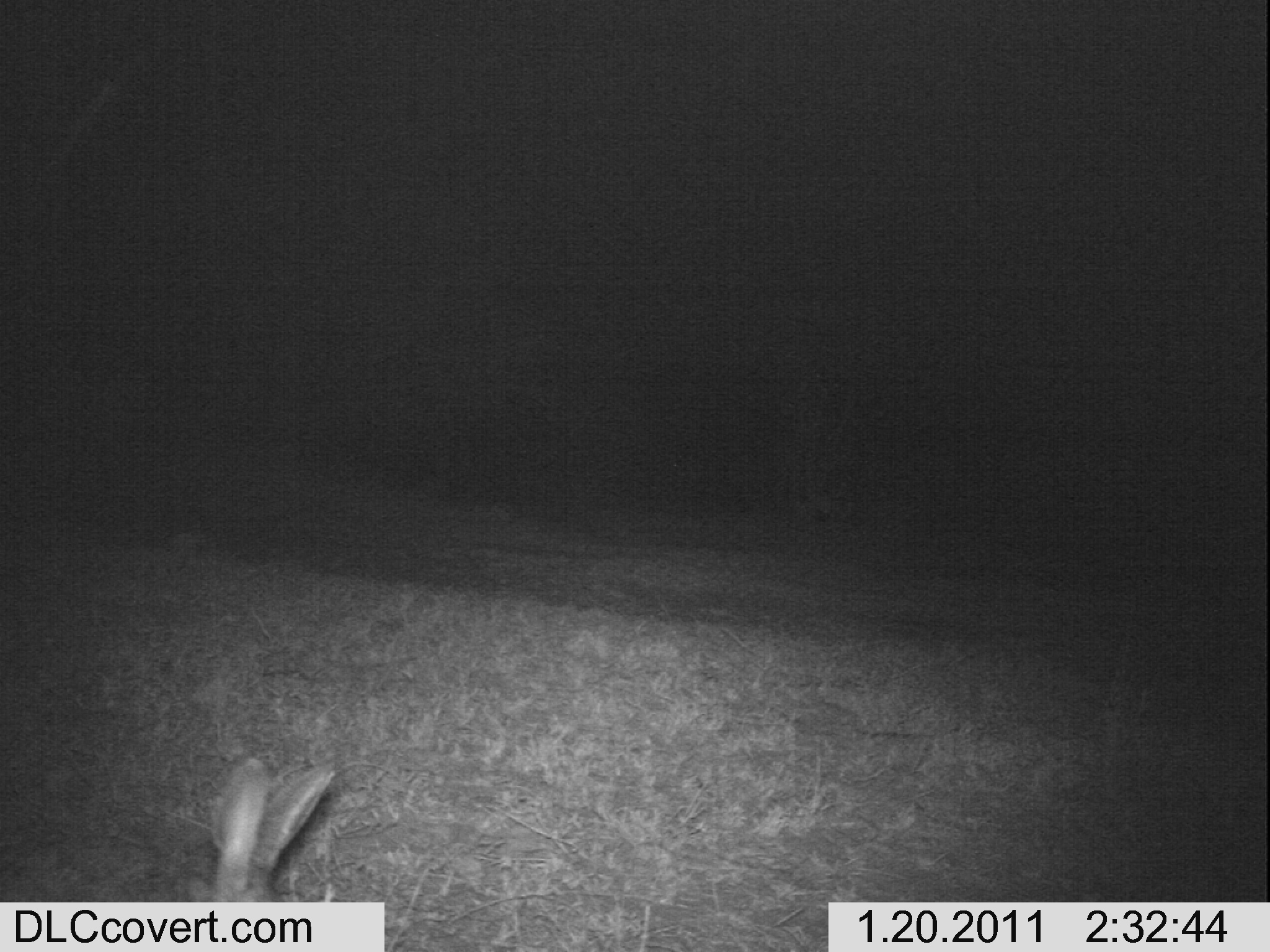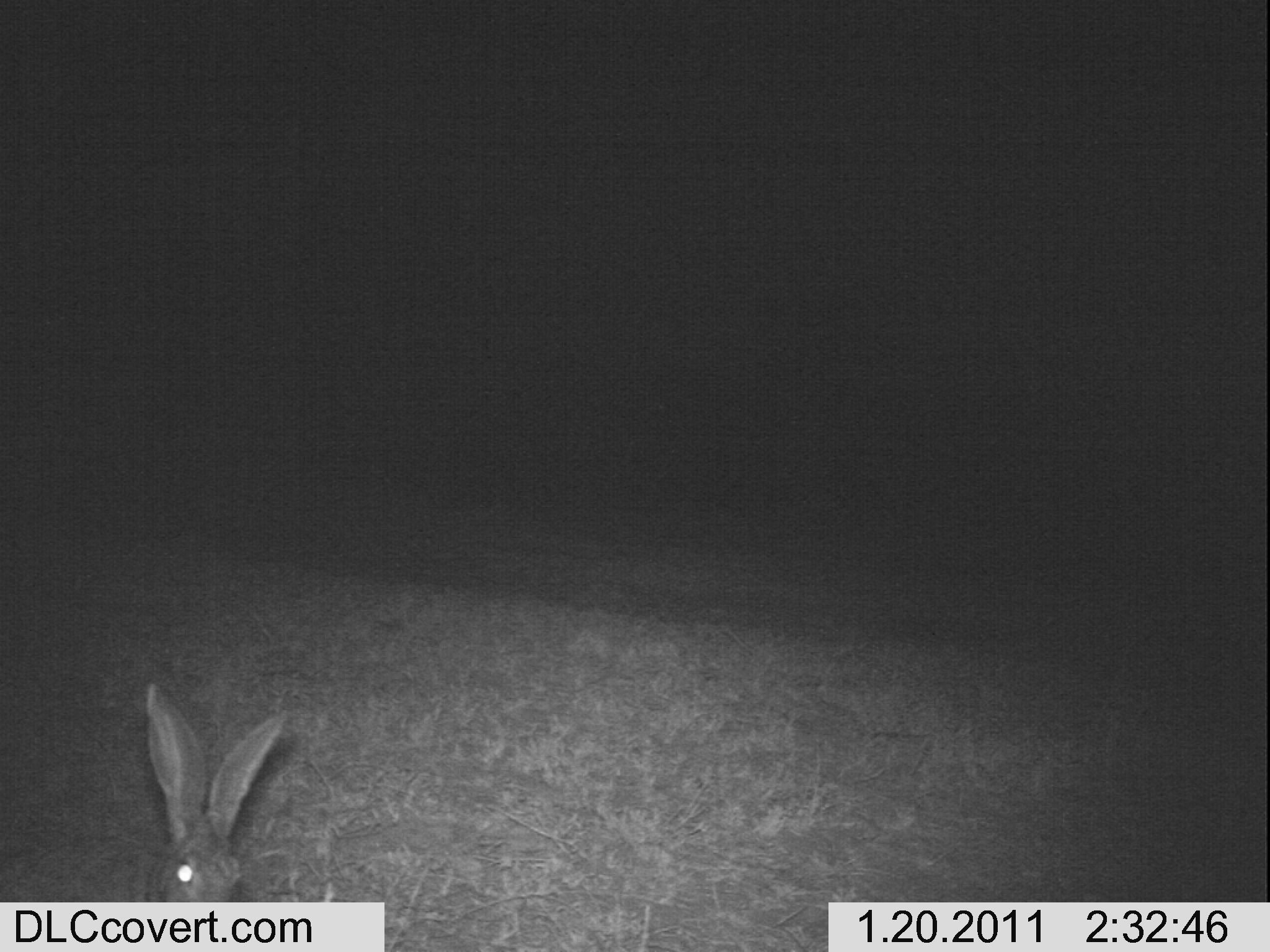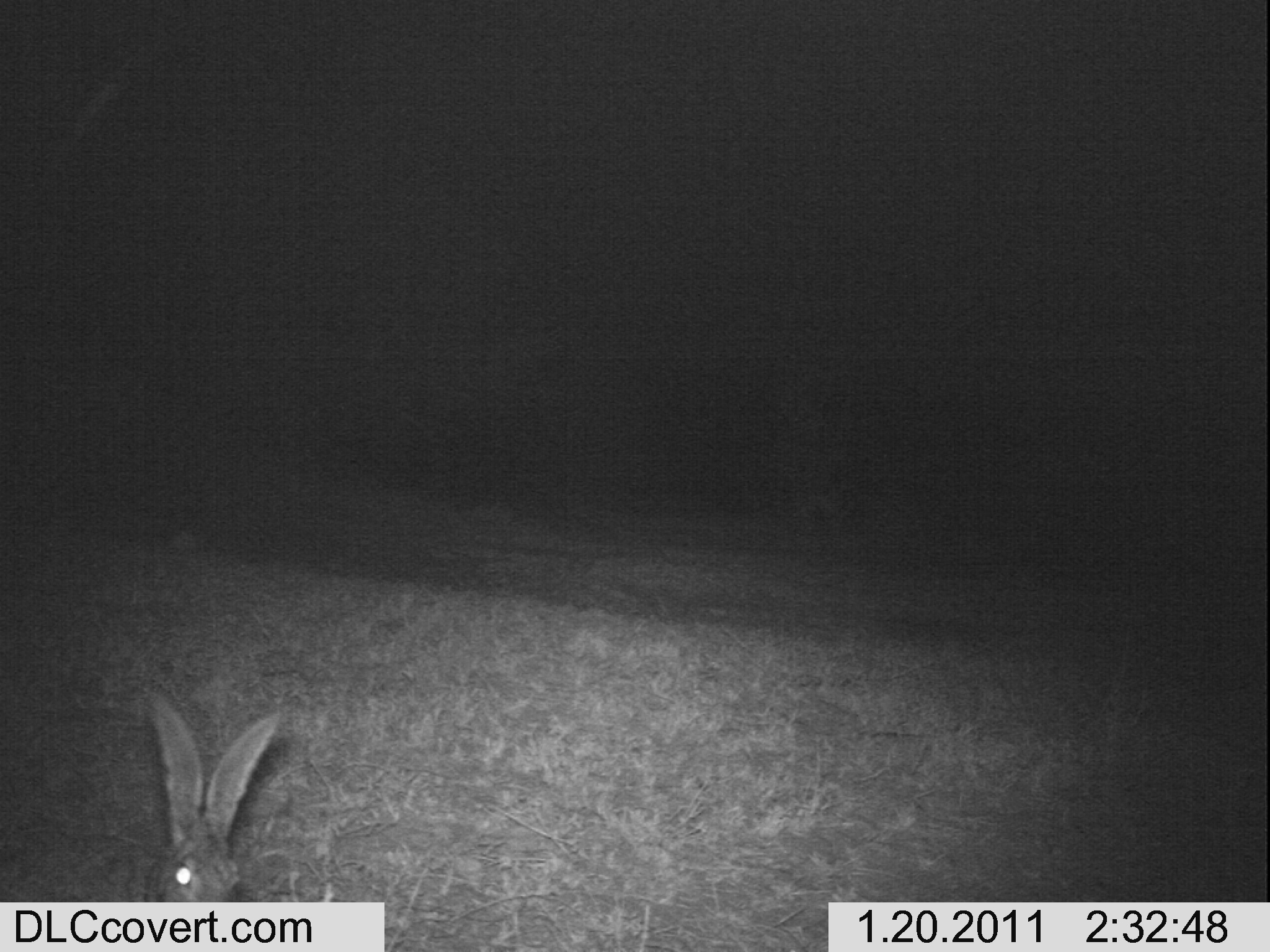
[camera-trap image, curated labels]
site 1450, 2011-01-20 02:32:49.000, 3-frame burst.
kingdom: Animalia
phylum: Chordata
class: Mammalia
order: Lagomorpha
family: Leporidae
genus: Lepus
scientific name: Lepus saxatilis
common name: scrub hare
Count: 1.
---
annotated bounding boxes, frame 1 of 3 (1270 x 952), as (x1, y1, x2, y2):
lepus saxatilis: (194, 740, 337, 900)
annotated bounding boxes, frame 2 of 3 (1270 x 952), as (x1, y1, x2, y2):
lepus saxatilis: (126, 672, 294, 952)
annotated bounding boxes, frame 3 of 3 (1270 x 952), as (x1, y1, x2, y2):
lepus saxatilis: (132, 680, 287, 897)